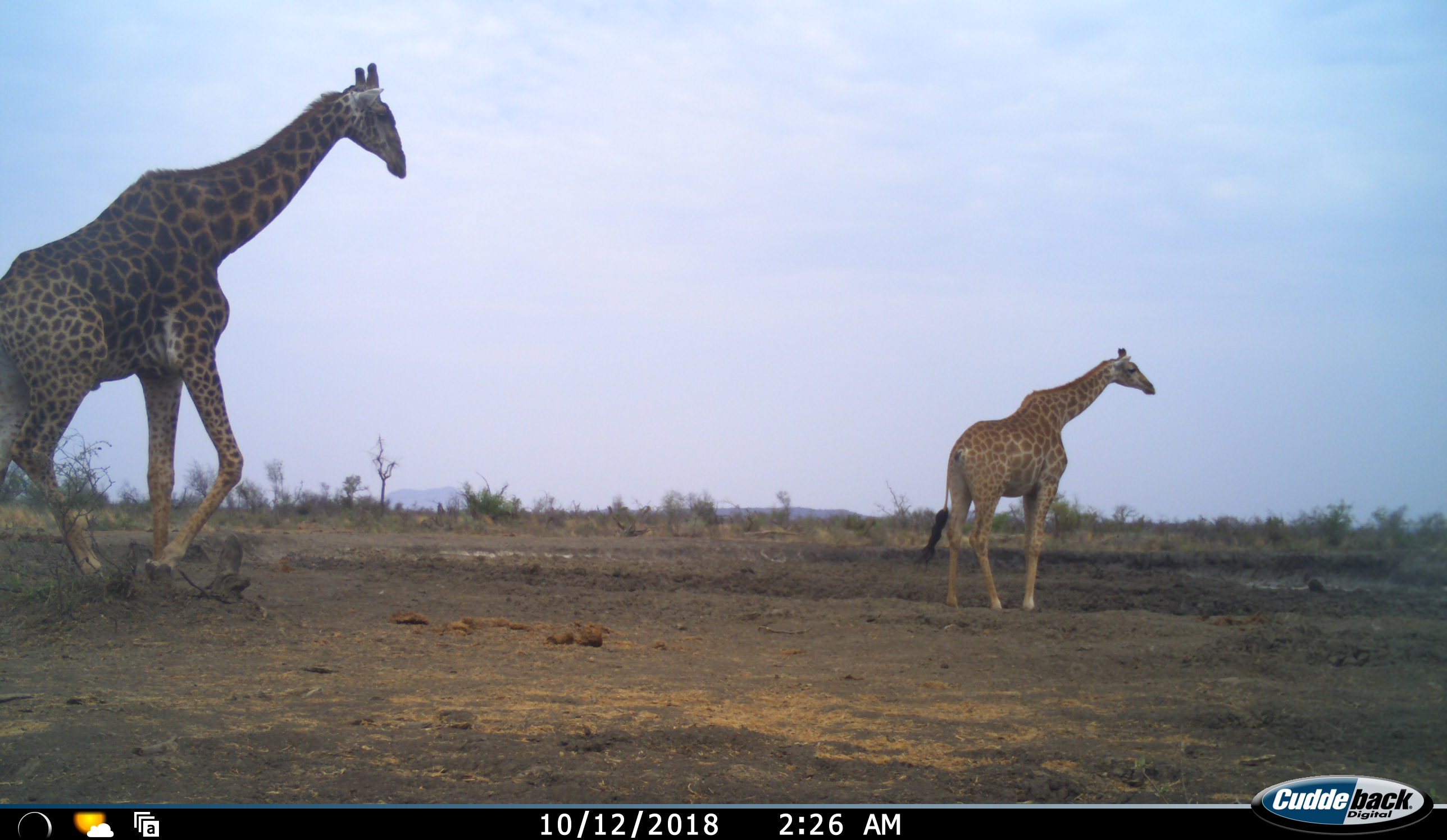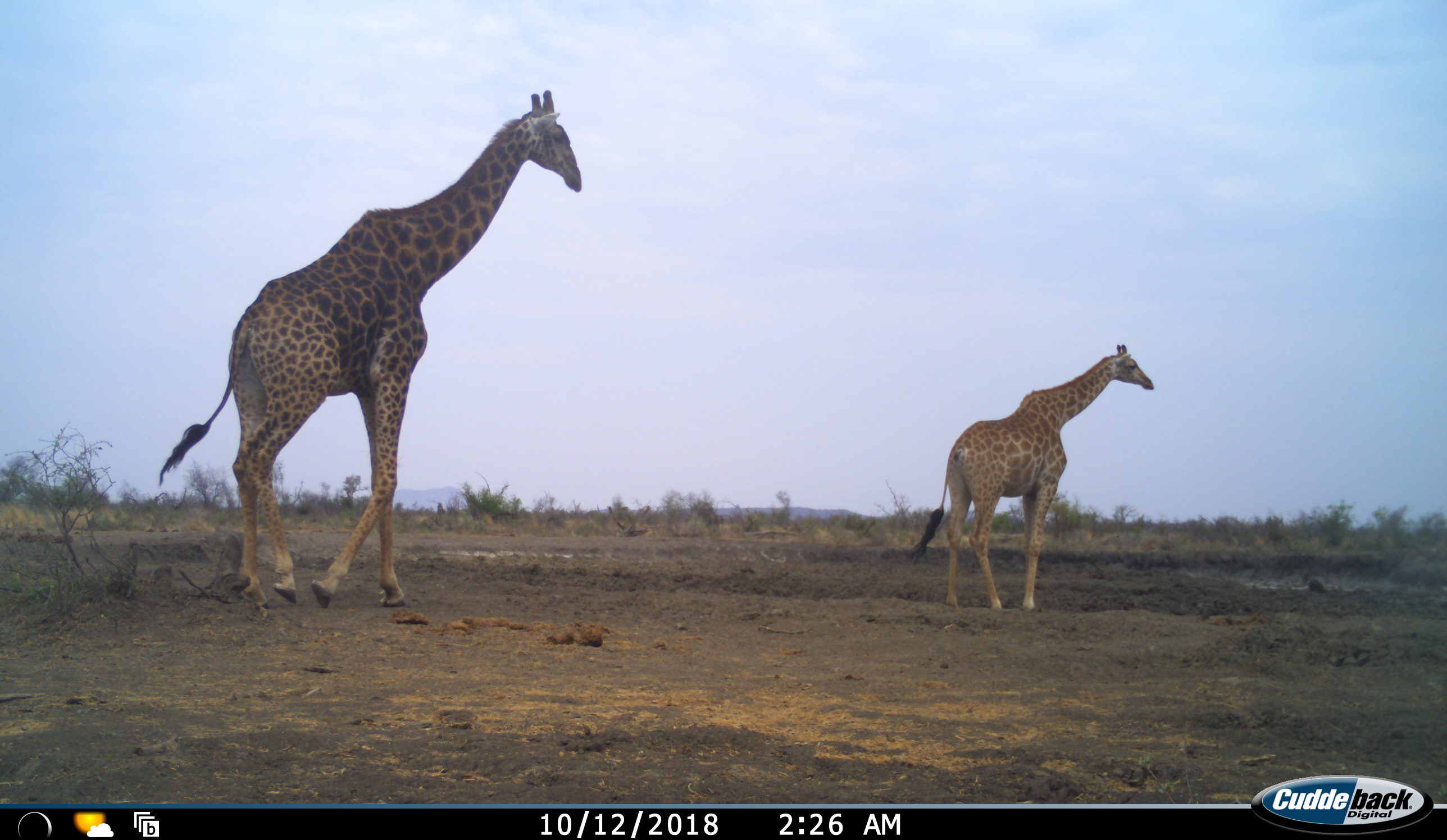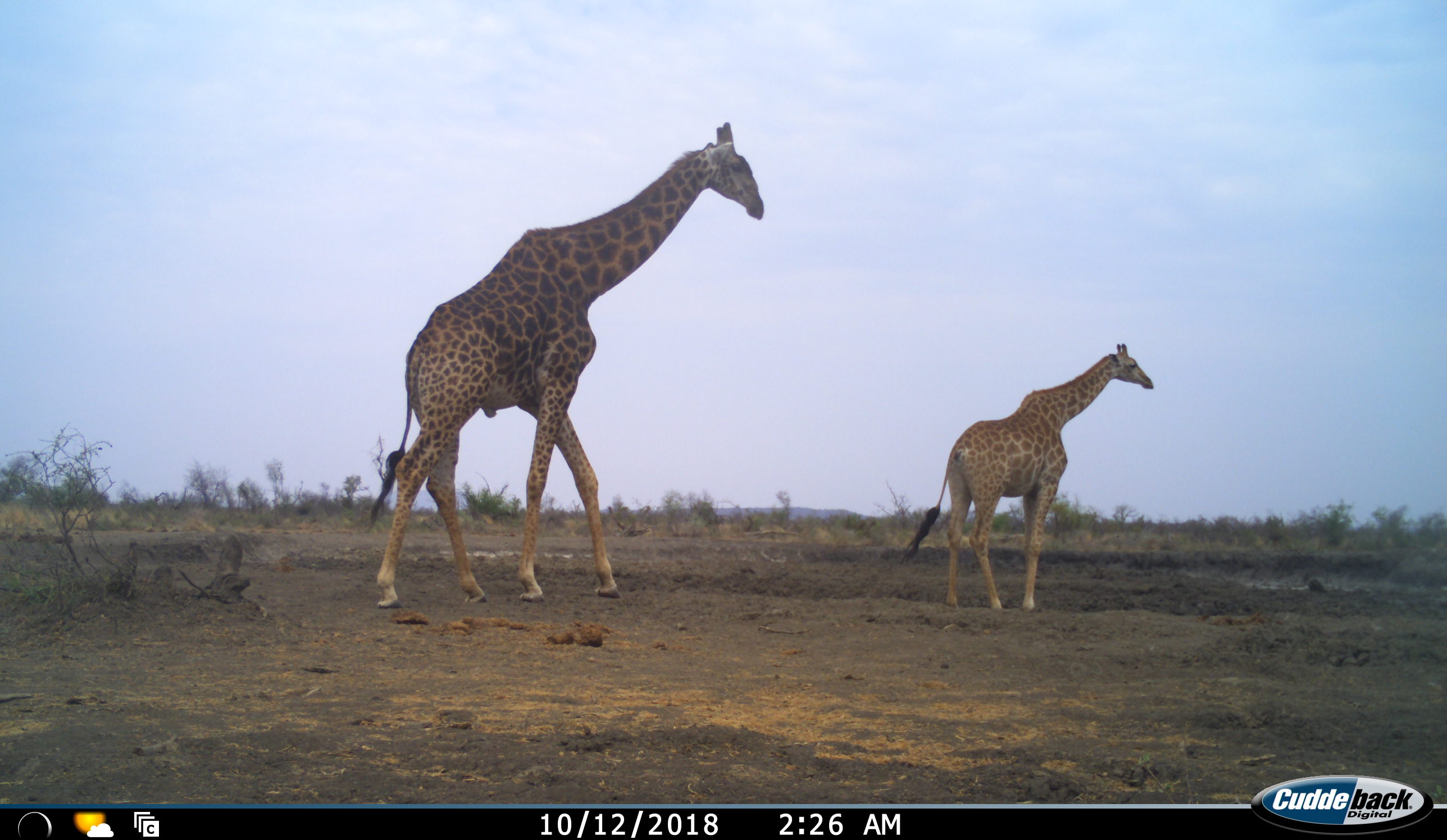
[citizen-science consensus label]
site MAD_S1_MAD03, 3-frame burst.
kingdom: Animalia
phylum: Chordata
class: Mammalia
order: Artiodactyla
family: Giraffidae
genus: Giraffa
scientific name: Giraffa camelopardalis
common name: giraffe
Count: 2.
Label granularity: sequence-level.